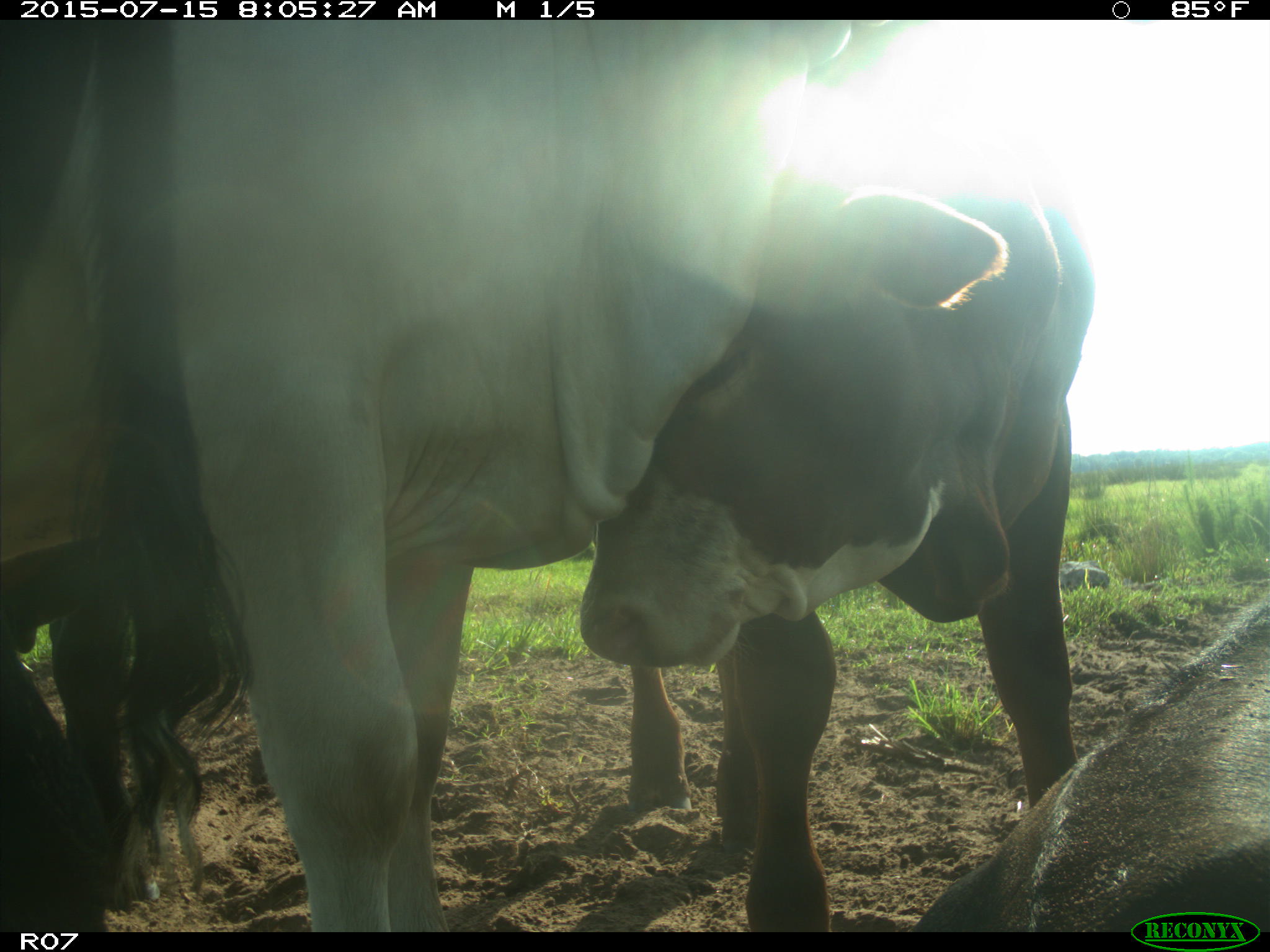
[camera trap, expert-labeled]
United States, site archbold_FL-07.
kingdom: Animalia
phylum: Chordata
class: Mammalia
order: Artiodactyla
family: Bovidae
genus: Bos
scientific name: Bos taurus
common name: domestic cow